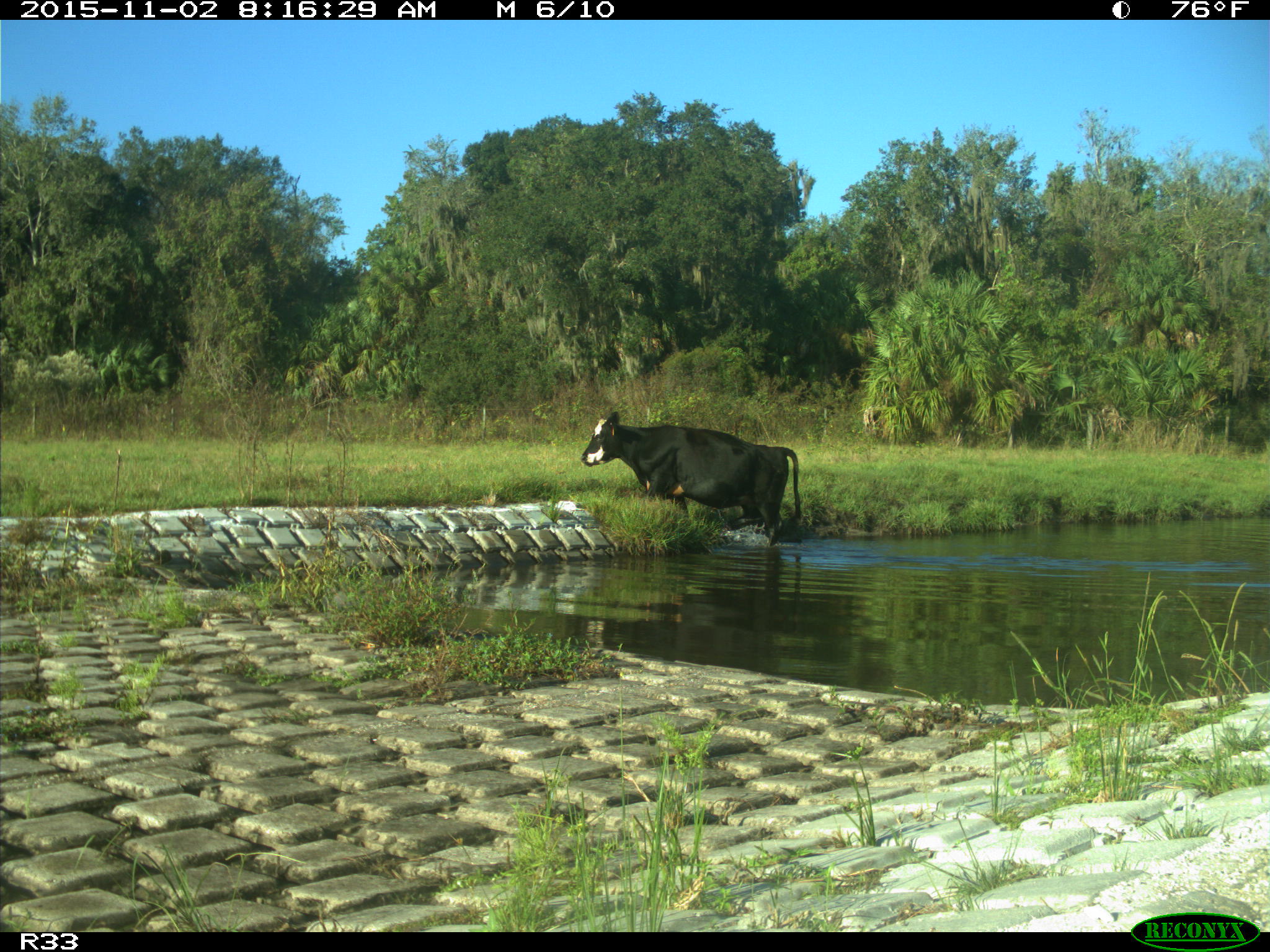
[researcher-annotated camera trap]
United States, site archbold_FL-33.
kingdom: Animalia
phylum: Chordata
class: Mammalia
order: Artiodactyla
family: Bovidae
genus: Bos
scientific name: Bos taurus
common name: domestic cow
Bos taurus (domestic cow).